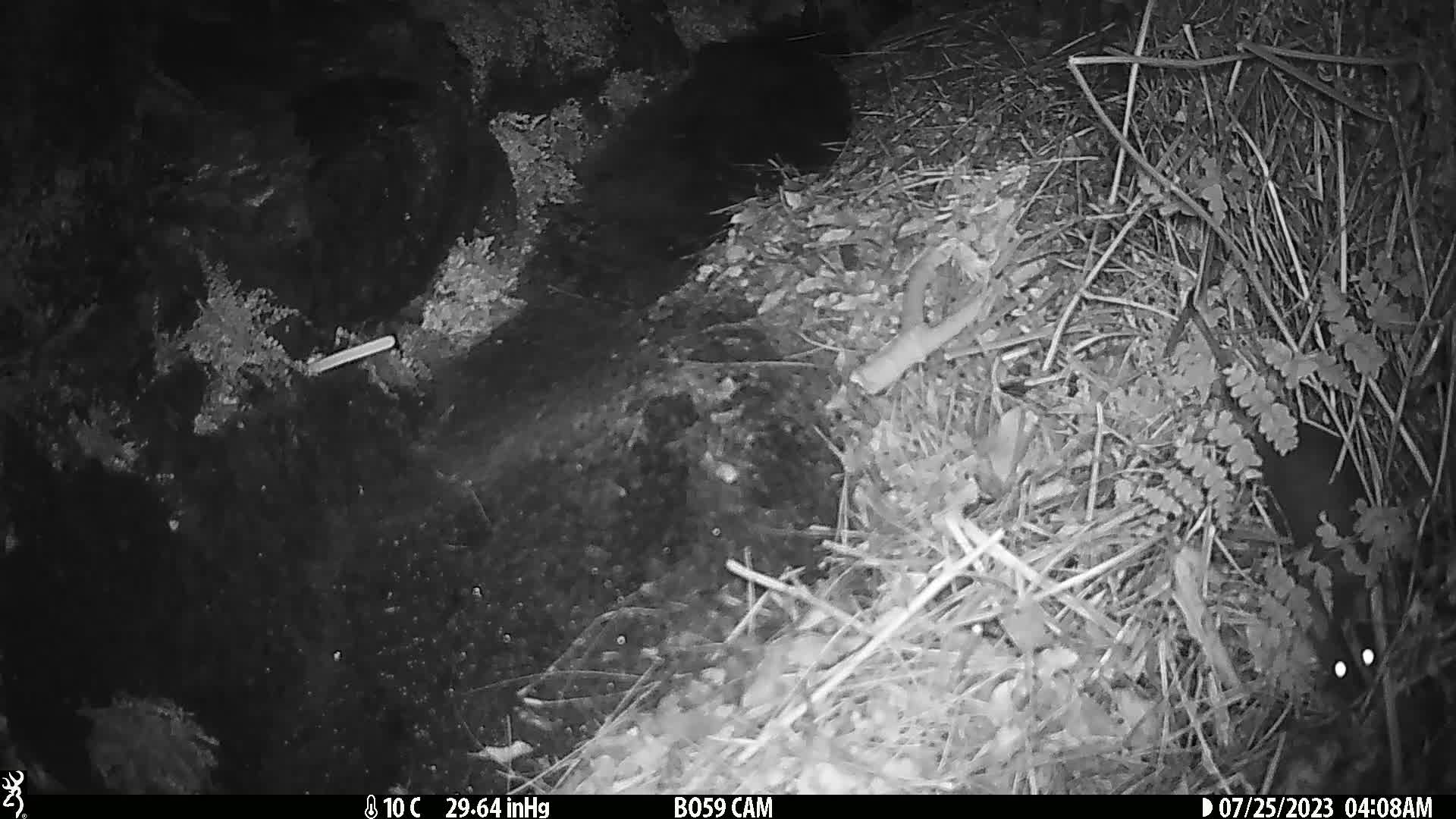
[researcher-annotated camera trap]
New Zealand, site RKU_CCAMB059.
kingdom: Animalia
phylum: Chordata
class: Mammalia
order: Rodentia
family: Muridae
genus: Rattus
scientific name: Rattus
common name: rat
Rat (Rattus).